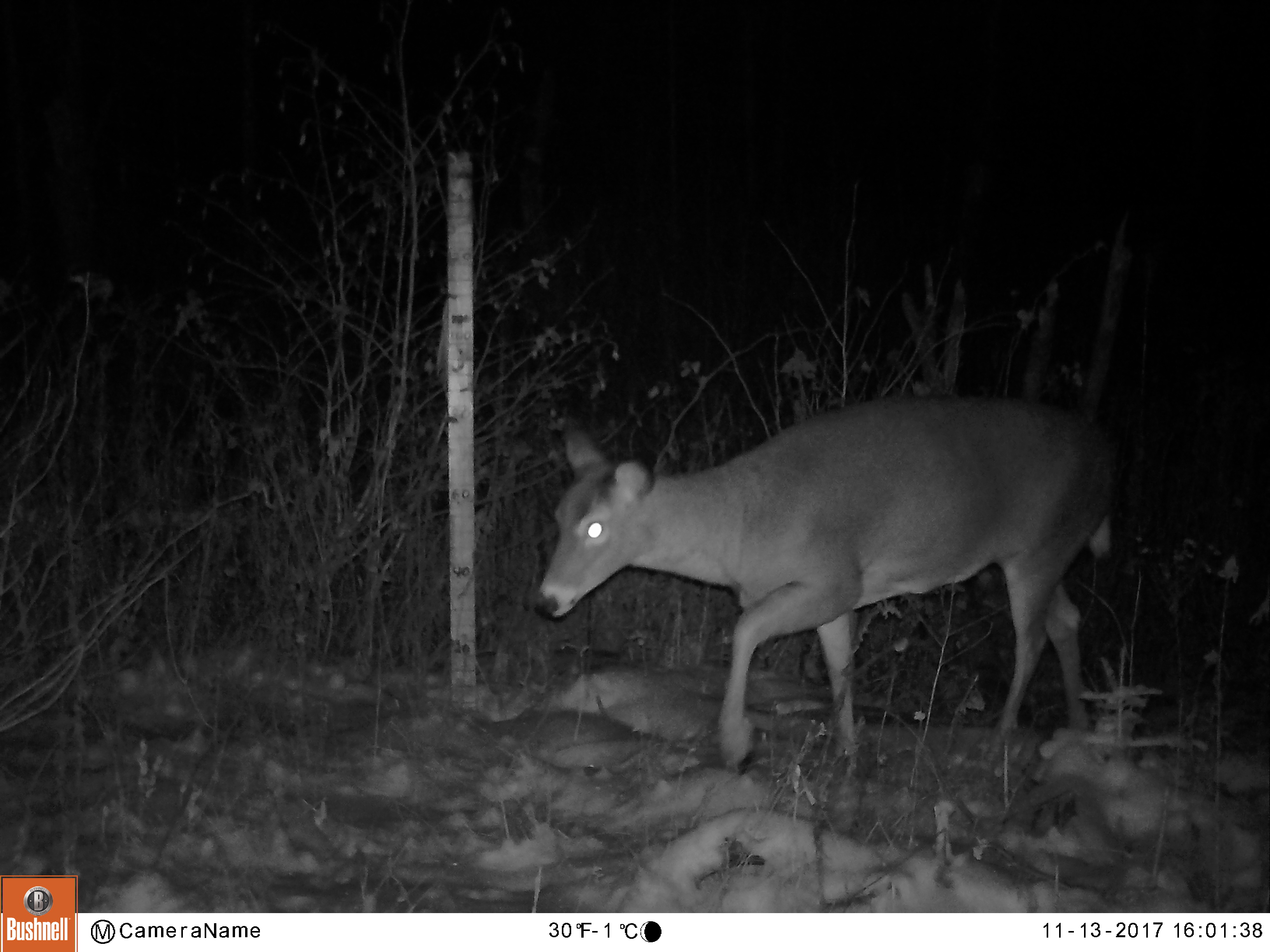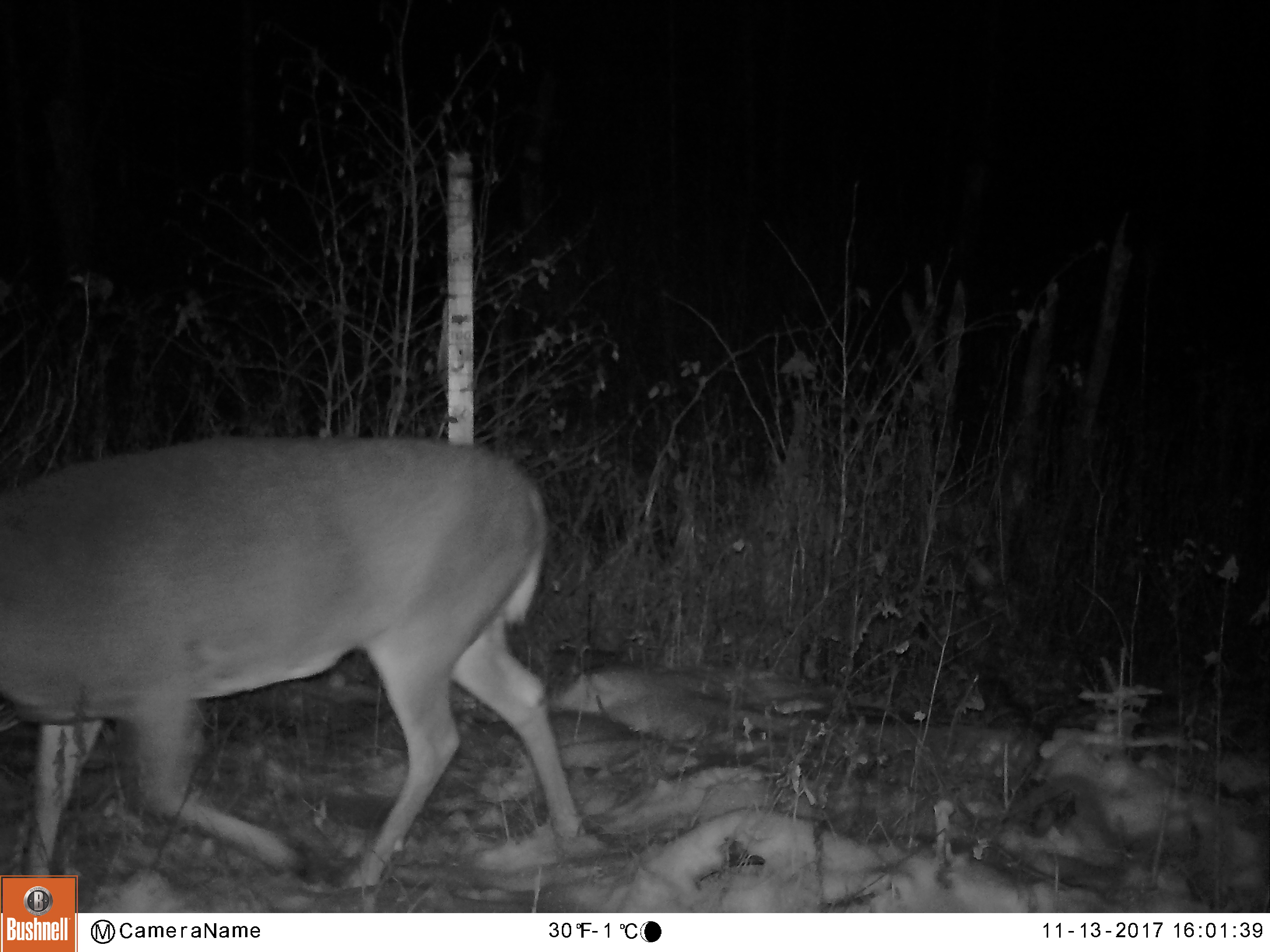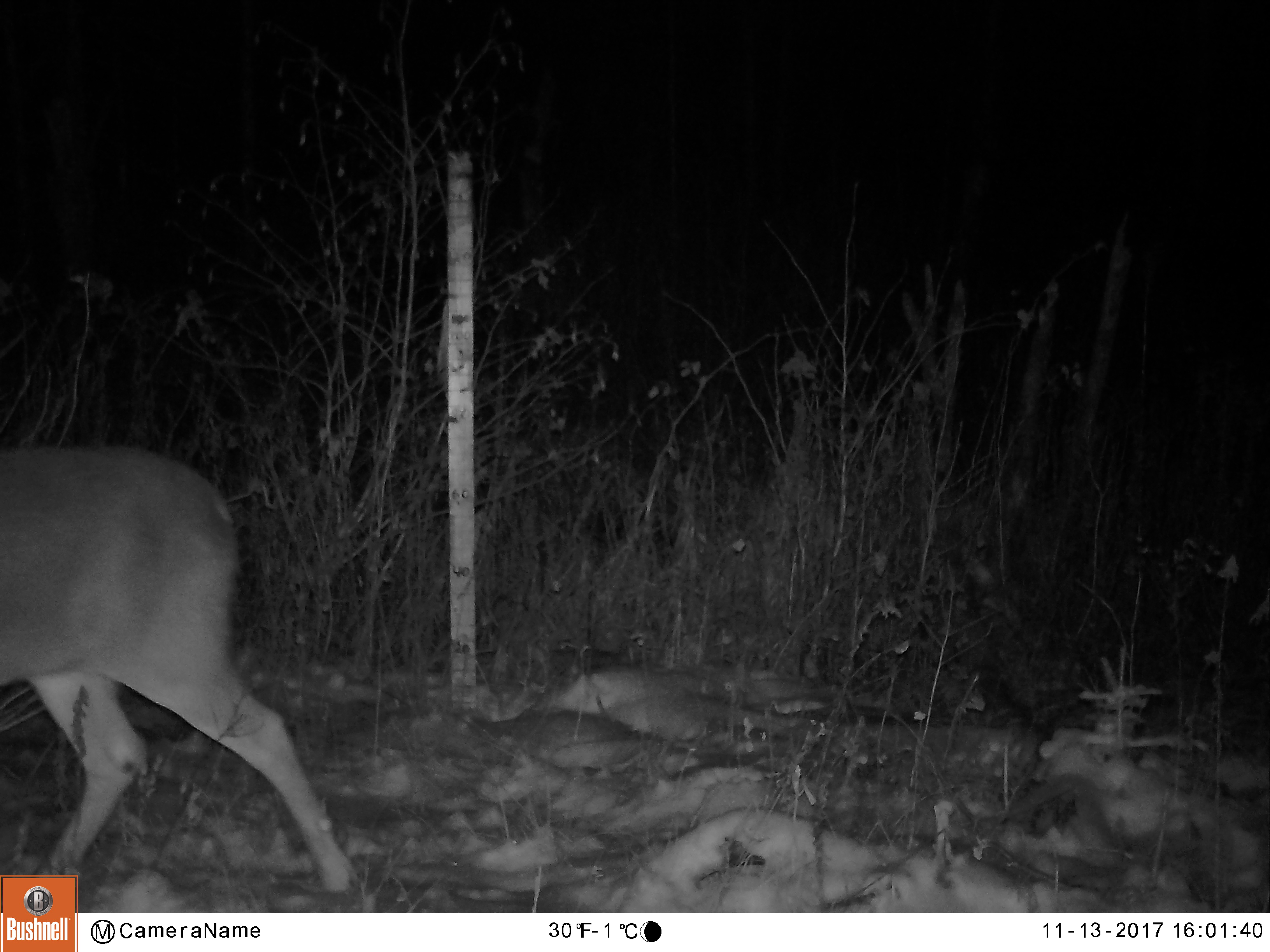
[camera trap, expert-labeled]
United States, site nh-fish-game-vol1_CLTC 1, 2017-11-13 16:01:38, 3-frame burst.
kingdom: Animalia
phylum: Chordata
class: Mammalia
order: Artiodactyla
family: Cervidae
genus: Odocoileus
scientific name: Odocoileus virginianus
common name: white-tailed deer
White-tailed deer (Odocoileus virginianus).